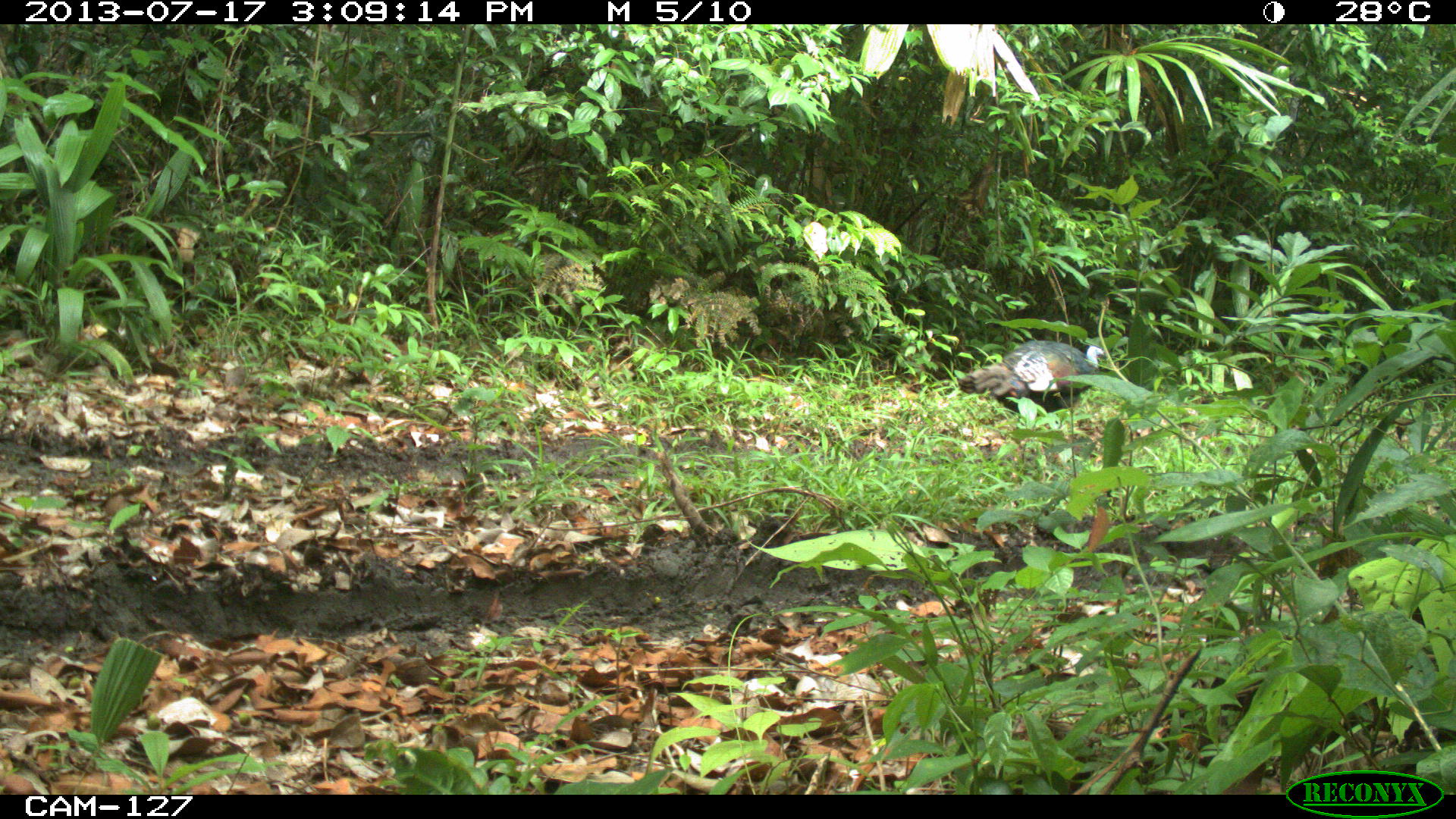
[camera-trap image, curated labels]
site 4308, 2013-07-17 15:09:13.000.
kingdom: Animalia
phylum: Chordata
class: Aves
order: Galliformes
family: Phasianidae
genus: Meleagris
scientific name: Meleagris ocellata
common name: ocellated turkey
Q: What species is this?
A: Meleagris ocellata (ocellated turkey).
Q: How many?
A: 3.